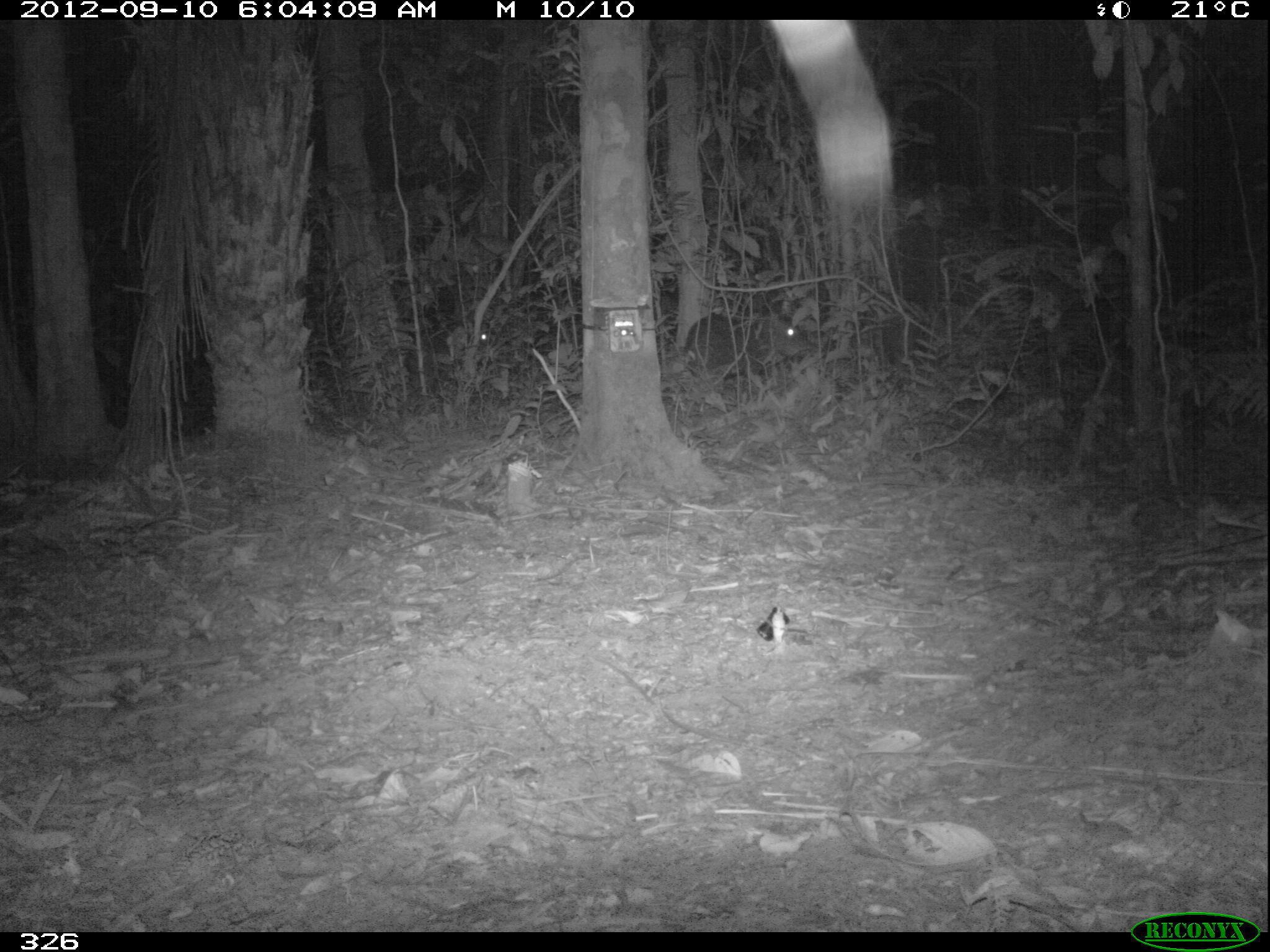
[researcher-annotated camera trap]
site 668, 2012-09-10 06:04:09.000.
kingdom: Animalia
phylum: Chordata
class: Mammalia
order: Artiodactyla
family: Tayassuidae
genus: Tayassu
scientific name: Tayassu pecari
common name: white-lipped peccary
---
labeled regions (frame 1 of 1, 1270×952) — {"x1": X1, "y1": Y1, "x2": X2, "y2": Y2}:
tayassu pecari: {"x1": 682, "y1": 309, "x2": 813, "y2": 395}; {"x1": 404, "y1": 320, "x2": 496, "y2": 388}